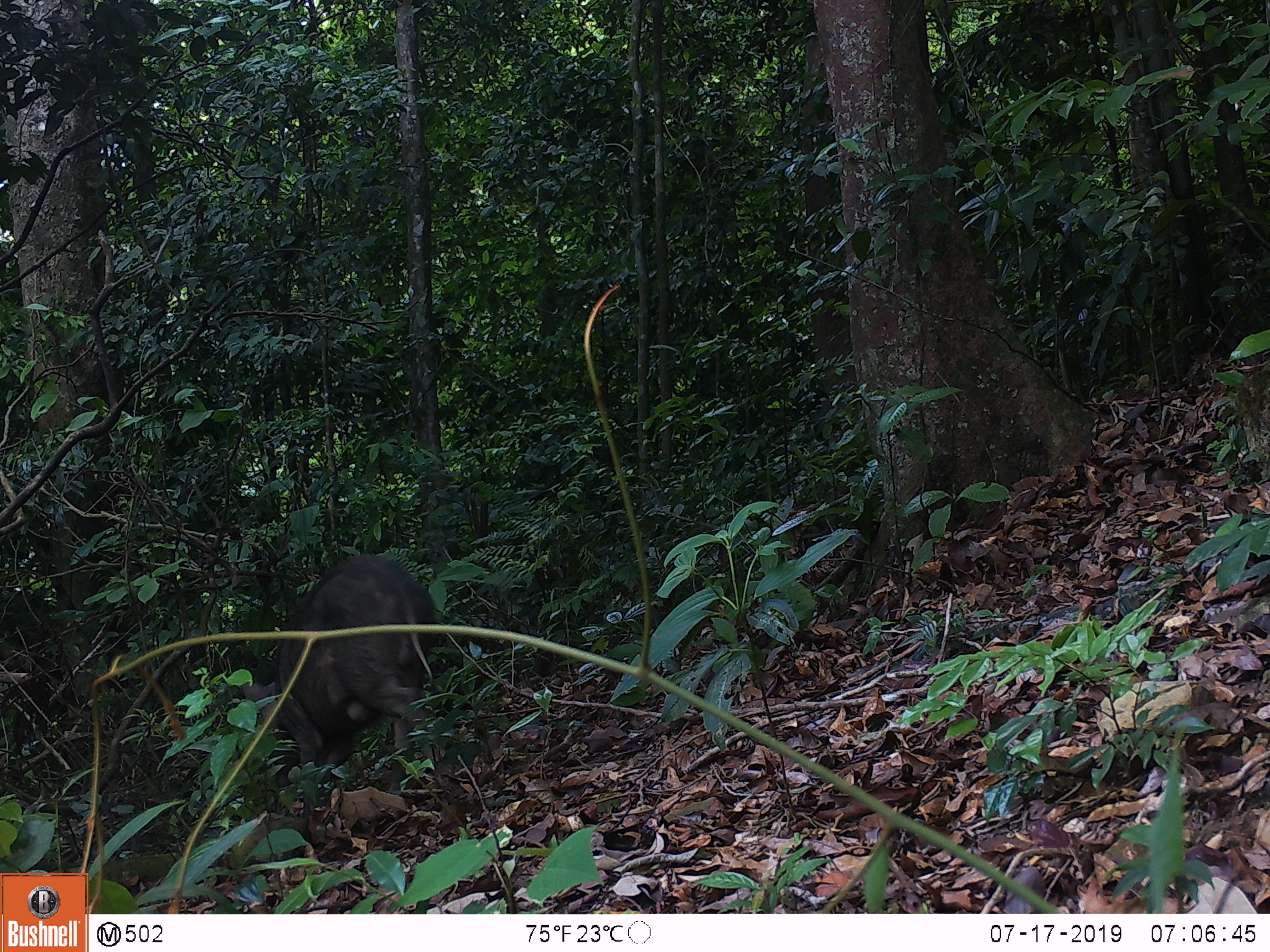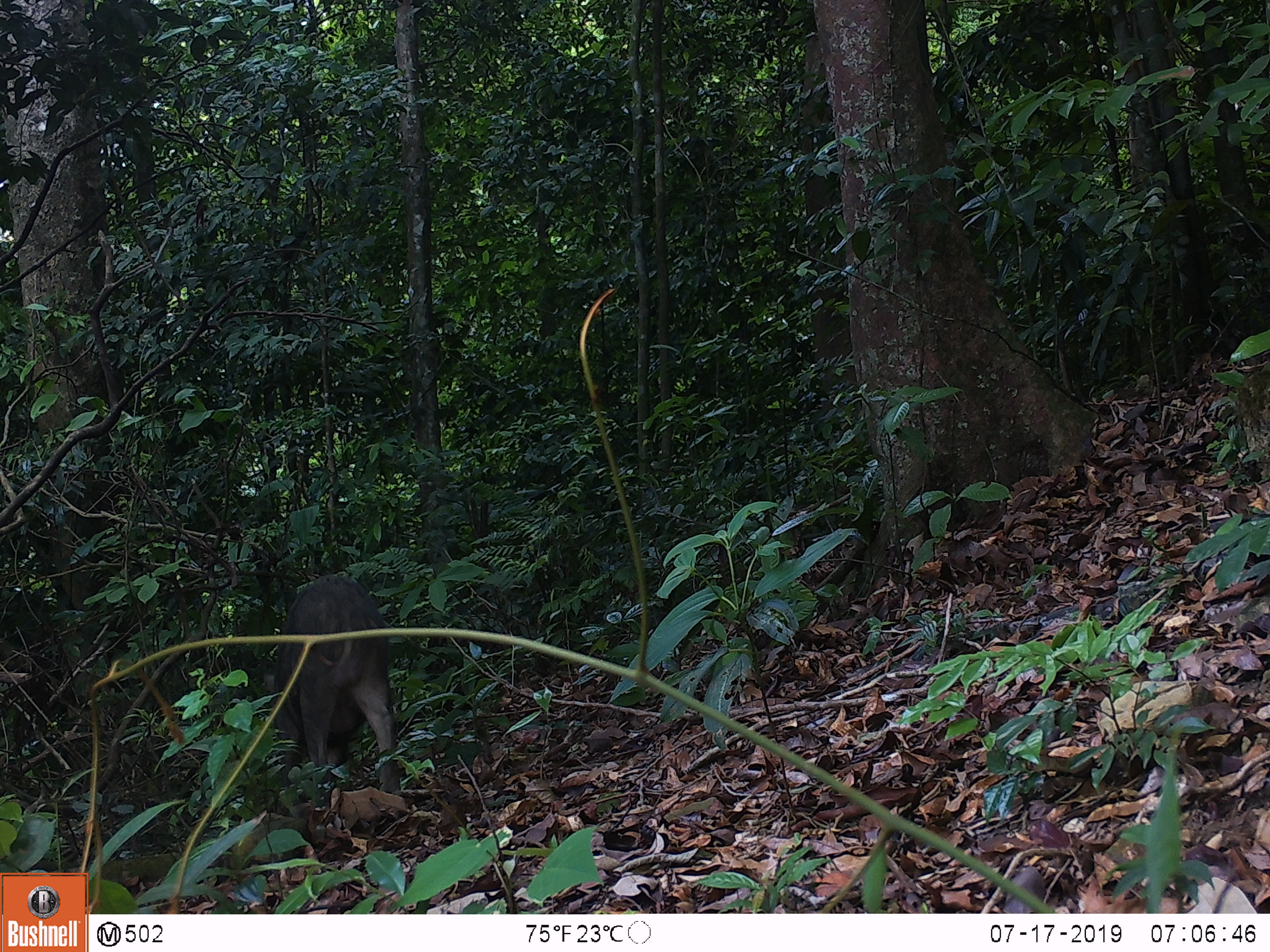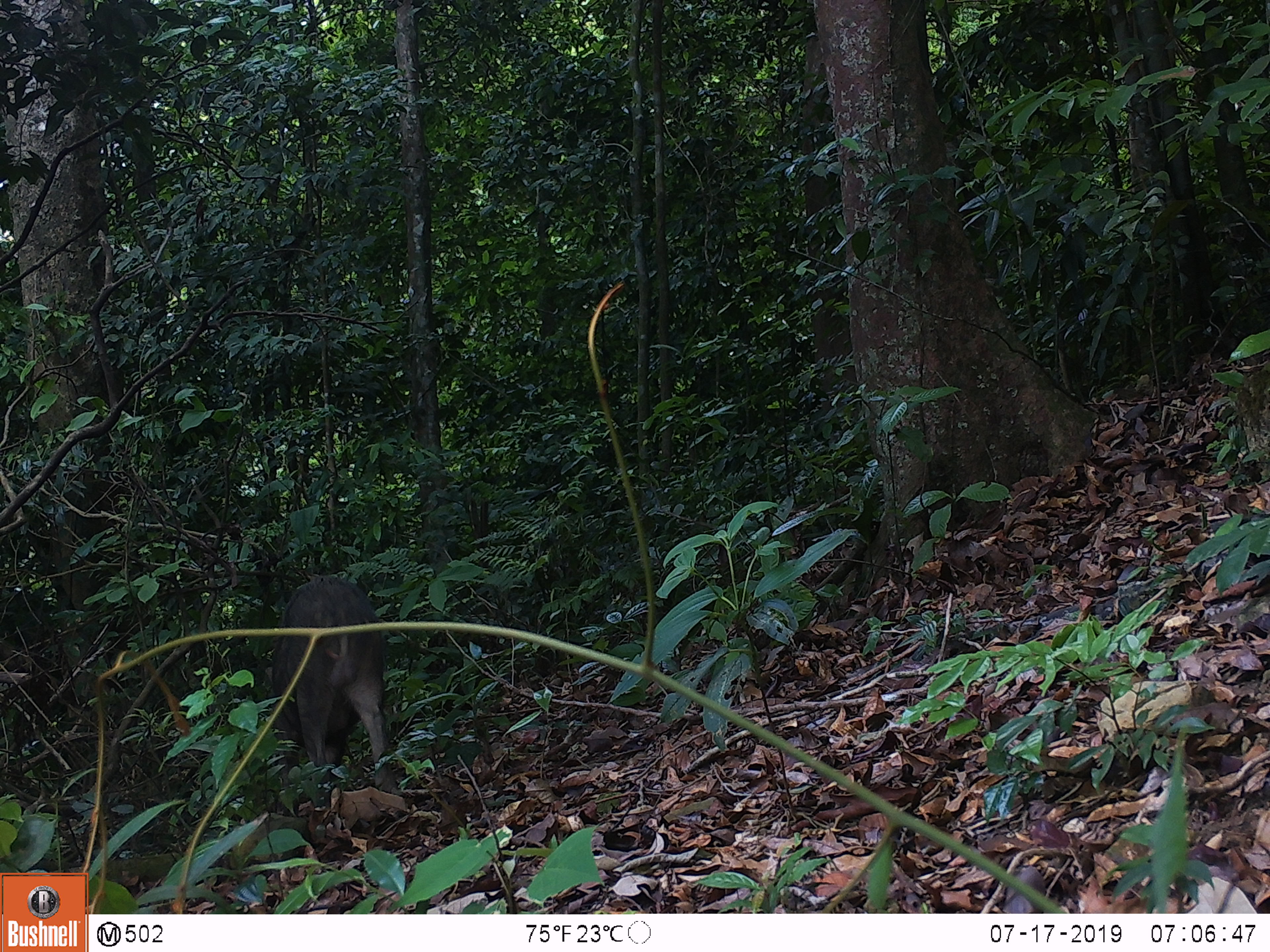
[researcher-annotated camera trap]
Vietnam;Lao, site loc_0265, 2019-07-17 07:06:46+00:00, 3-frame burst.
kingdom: Animalia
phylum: Chordata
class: Mammalia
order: Artiodactyla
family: Suidae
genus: Sus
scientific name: Sus scrofa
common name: eurasian wild pig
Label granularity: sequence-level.